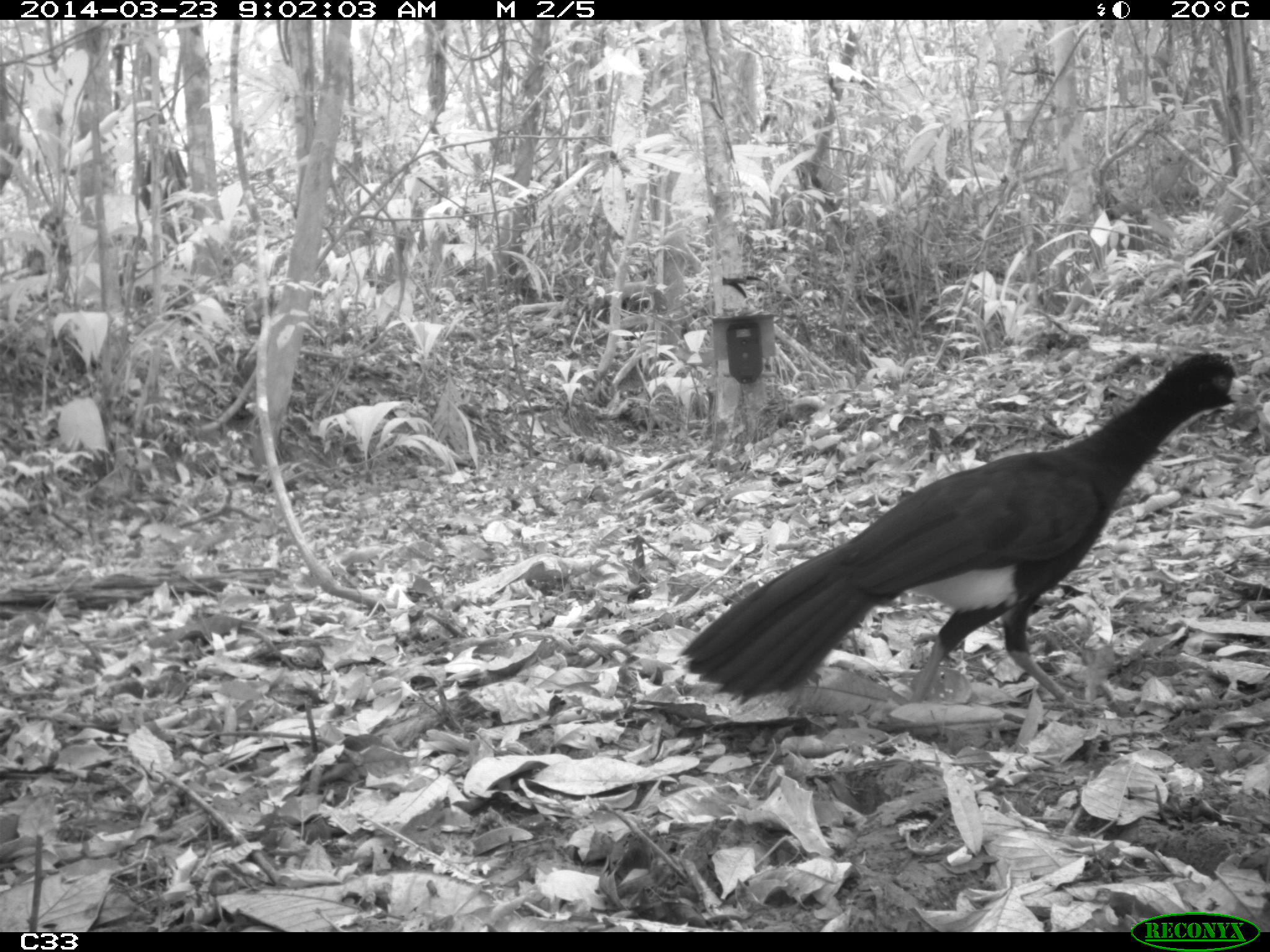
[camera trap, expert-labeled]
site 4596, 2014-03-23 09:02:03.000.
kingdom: Animalia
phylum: Chordata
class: Aves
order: Galliformes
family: Cracidae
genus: Crax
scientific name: Crax alector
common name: black curassow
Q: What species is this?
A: Crax alector (black curassow).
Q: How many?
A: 1.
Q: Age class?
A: Adult.